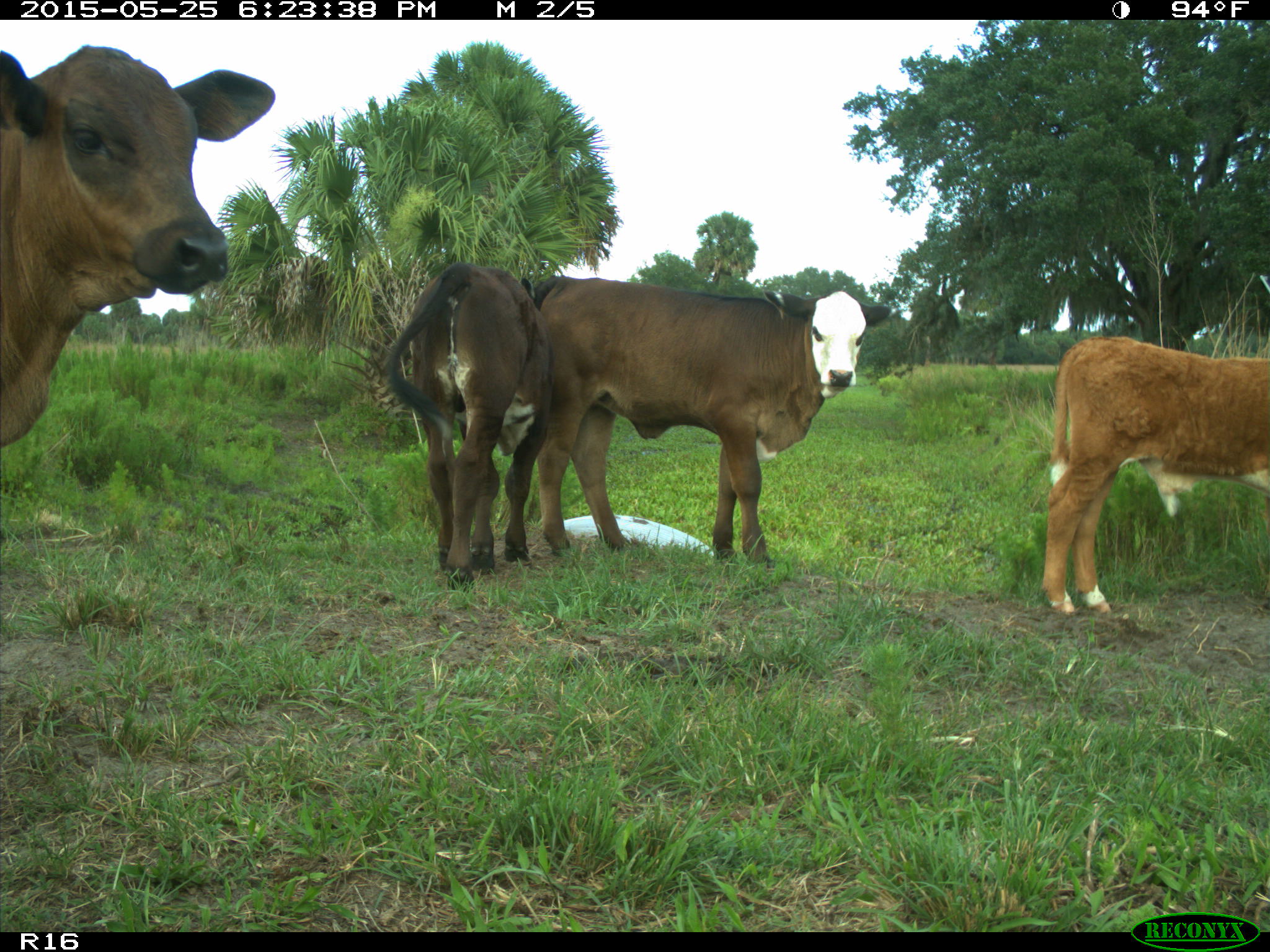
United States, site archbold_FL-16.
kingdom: Animalia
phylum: Chordata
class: Mammalia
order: Artiodactyla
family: Bovidae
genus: Bos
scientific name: Bos taurus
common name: domestic cow